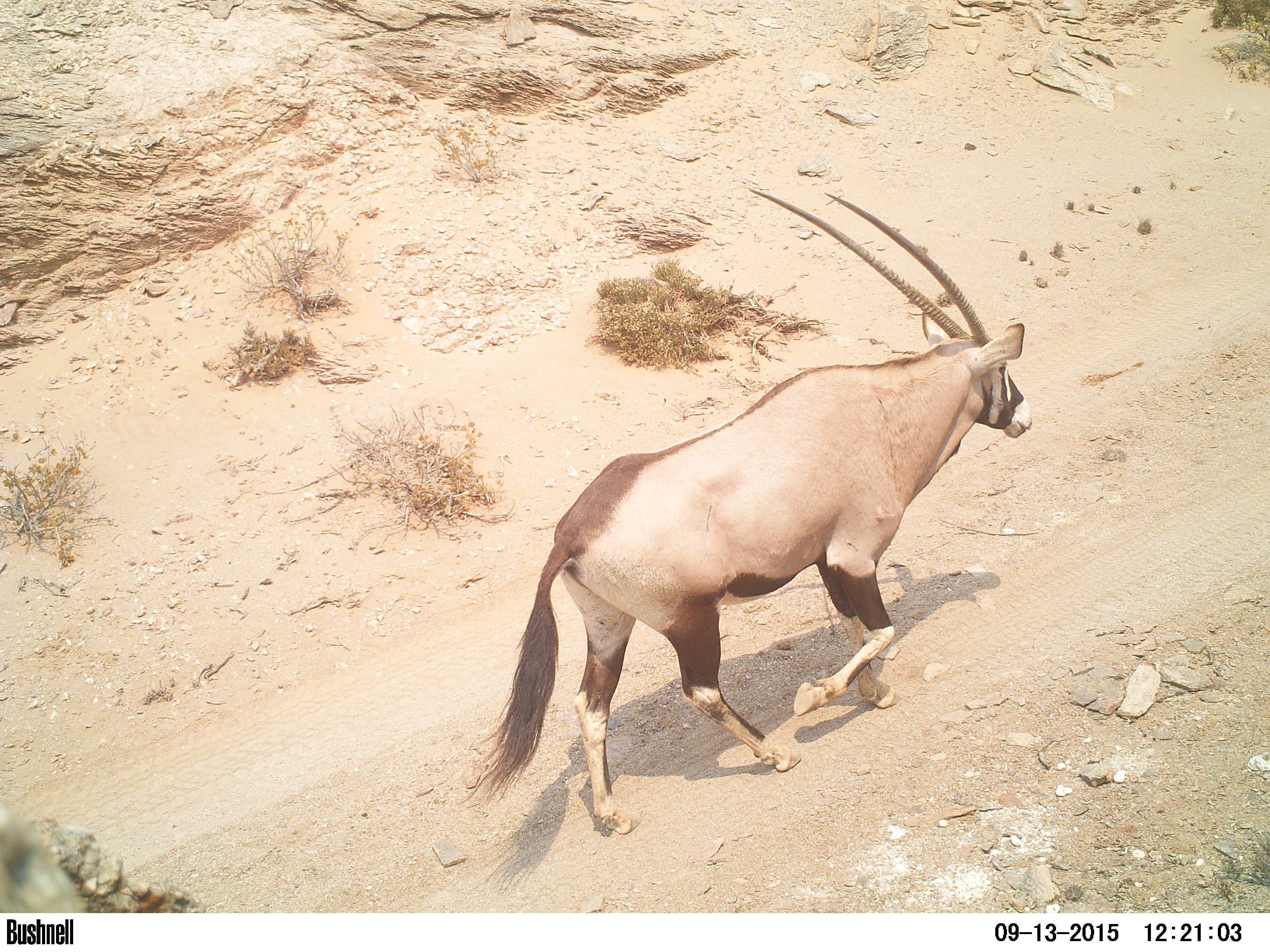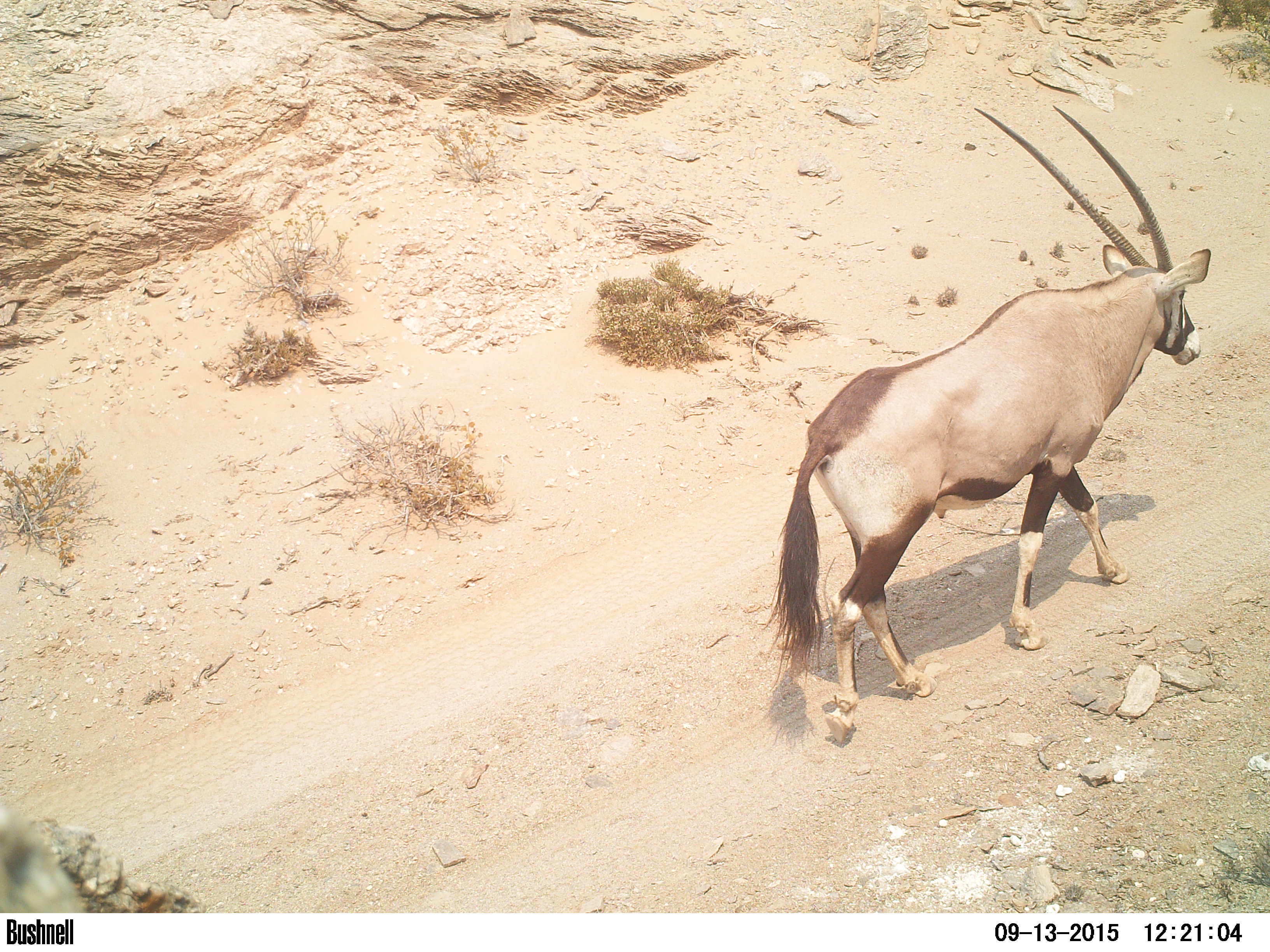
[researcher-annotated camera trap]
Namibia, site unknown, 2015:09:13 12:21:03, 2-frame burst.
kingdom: Animalia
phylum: Chordata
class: Mammalia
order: Artiodactyla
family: Bovidae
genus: Oryx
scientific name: Oryx gazella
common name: gemsbok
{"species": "Oryx gazella (gemsbok)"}